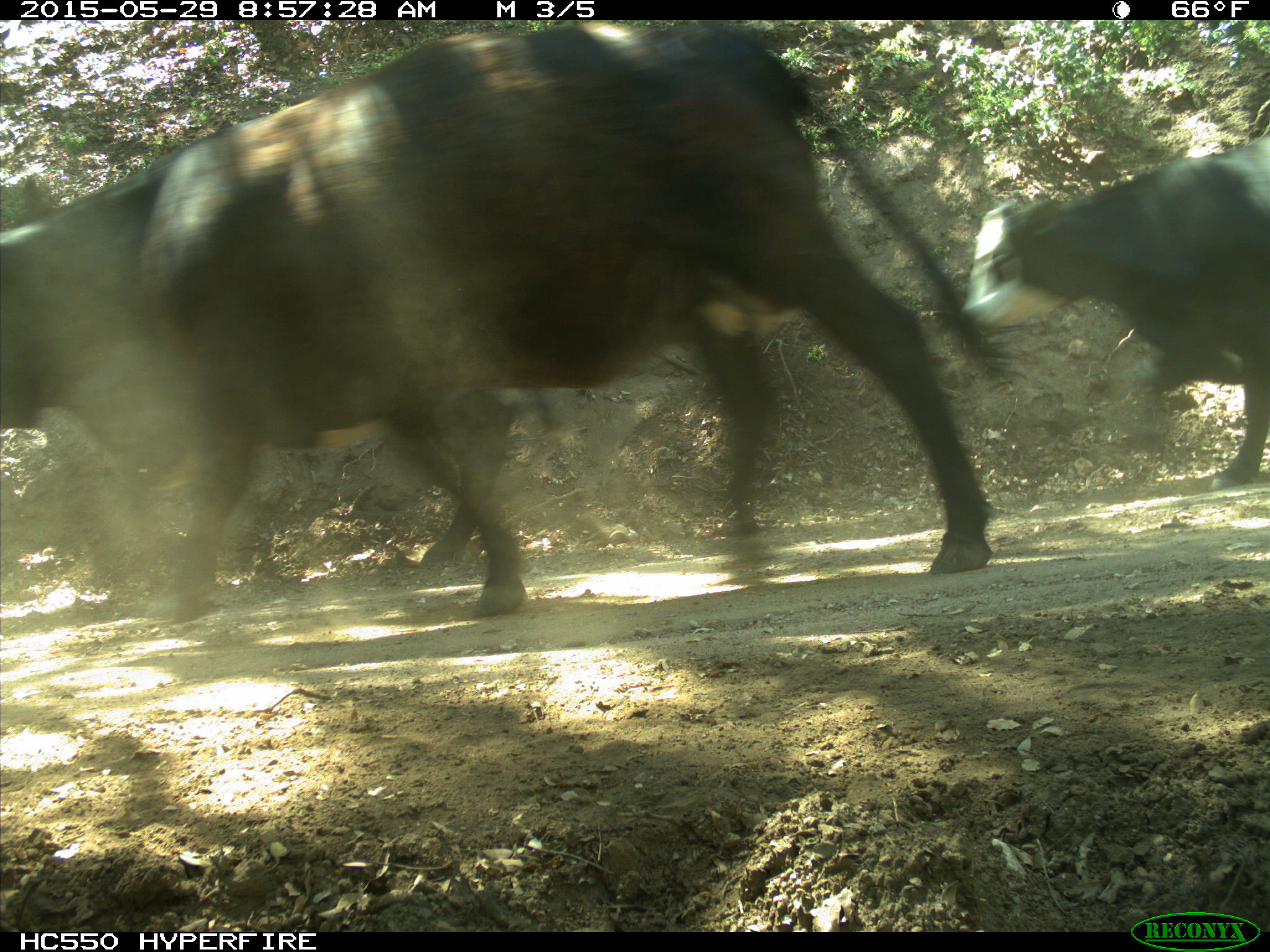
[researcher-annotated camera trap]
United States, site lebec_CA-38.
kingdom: Animalia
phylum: Chordata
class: Mammalia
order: Artiodactyla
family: Bovidae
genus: Bos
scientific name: Bos taurus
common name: domestic cow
Bos taurus (domestic cow).